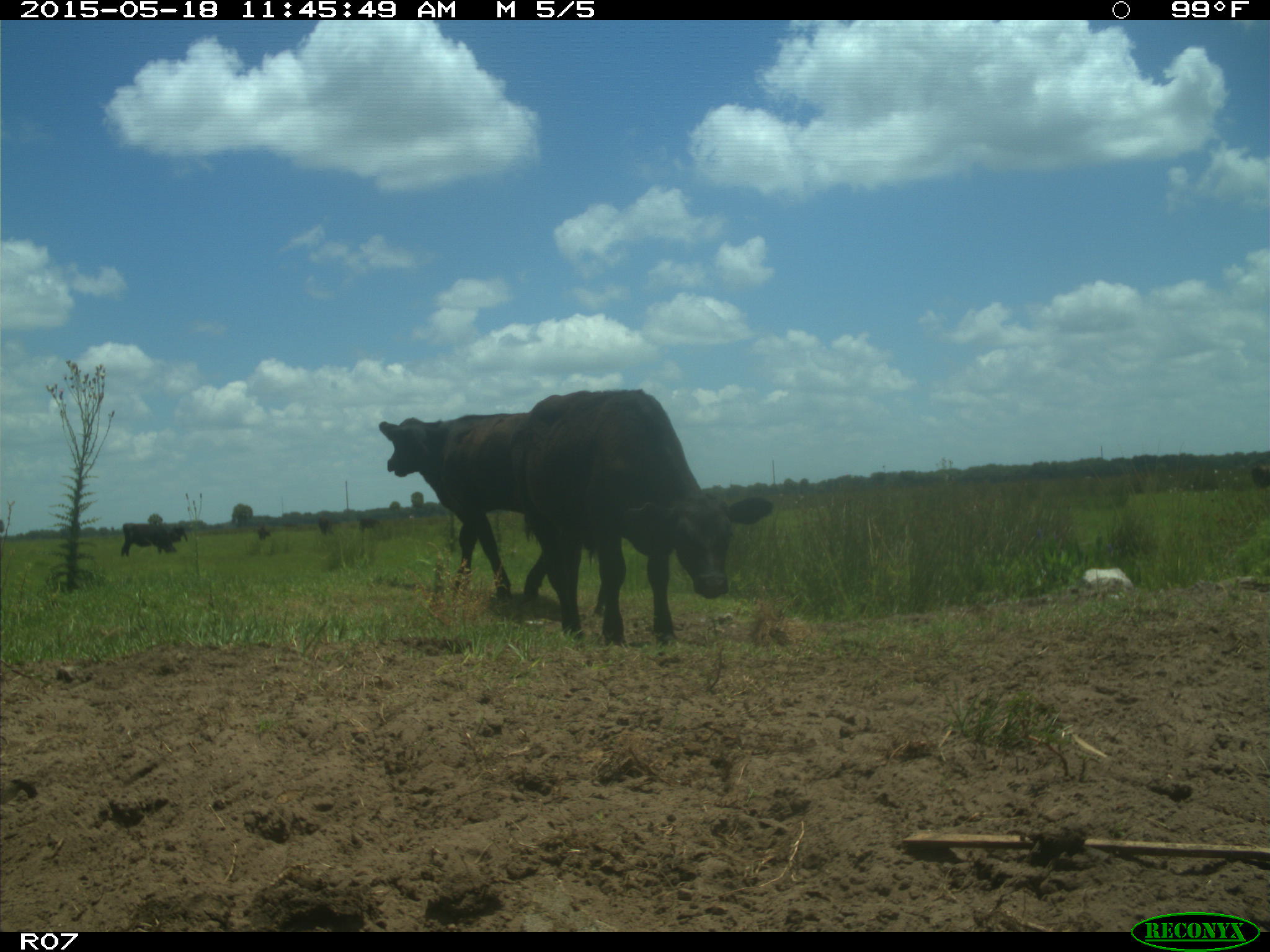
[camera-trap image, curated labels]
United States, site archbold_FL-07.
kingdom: Animalia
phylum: Chordata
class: Mammalia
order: Artiodactyla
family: Bovidae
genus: Bos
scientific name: Bos taurus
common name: domestic cow